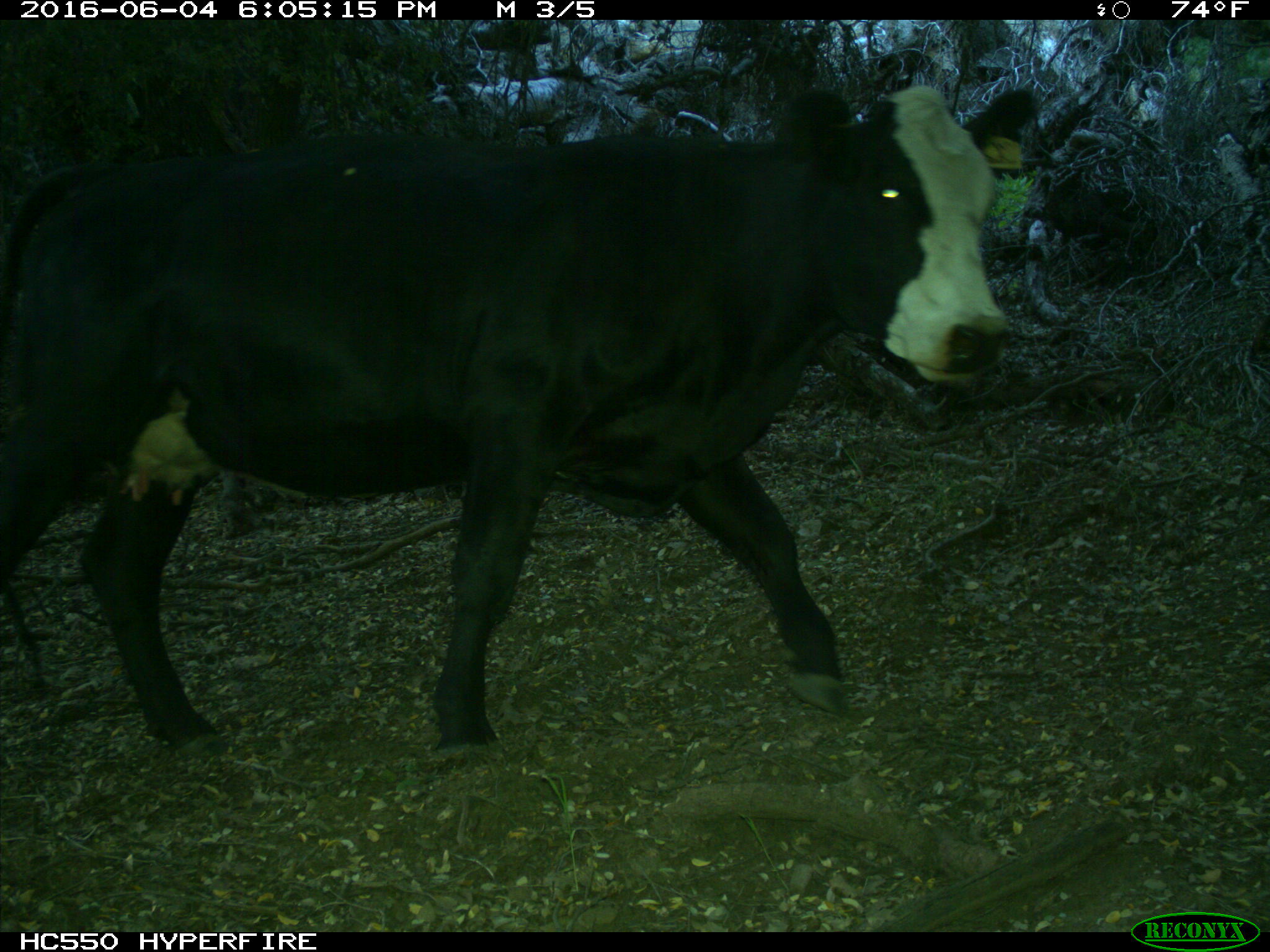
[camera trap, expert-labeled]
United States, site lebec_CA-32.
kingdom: Animalia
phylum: Chordata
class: Mammalia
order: Artiodactyla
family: Bovidae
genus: Bos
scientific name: Bos taurus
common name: domestic cow